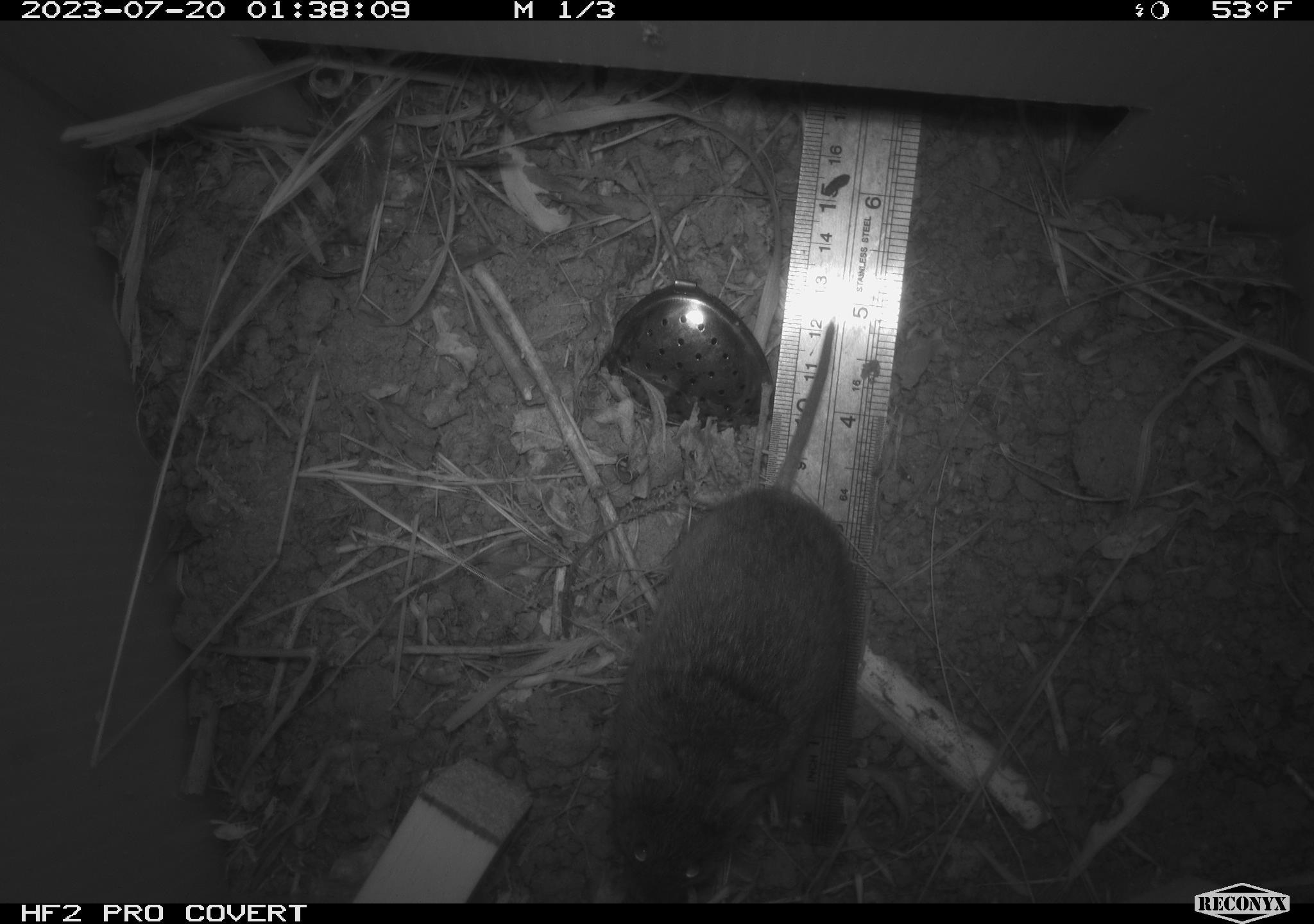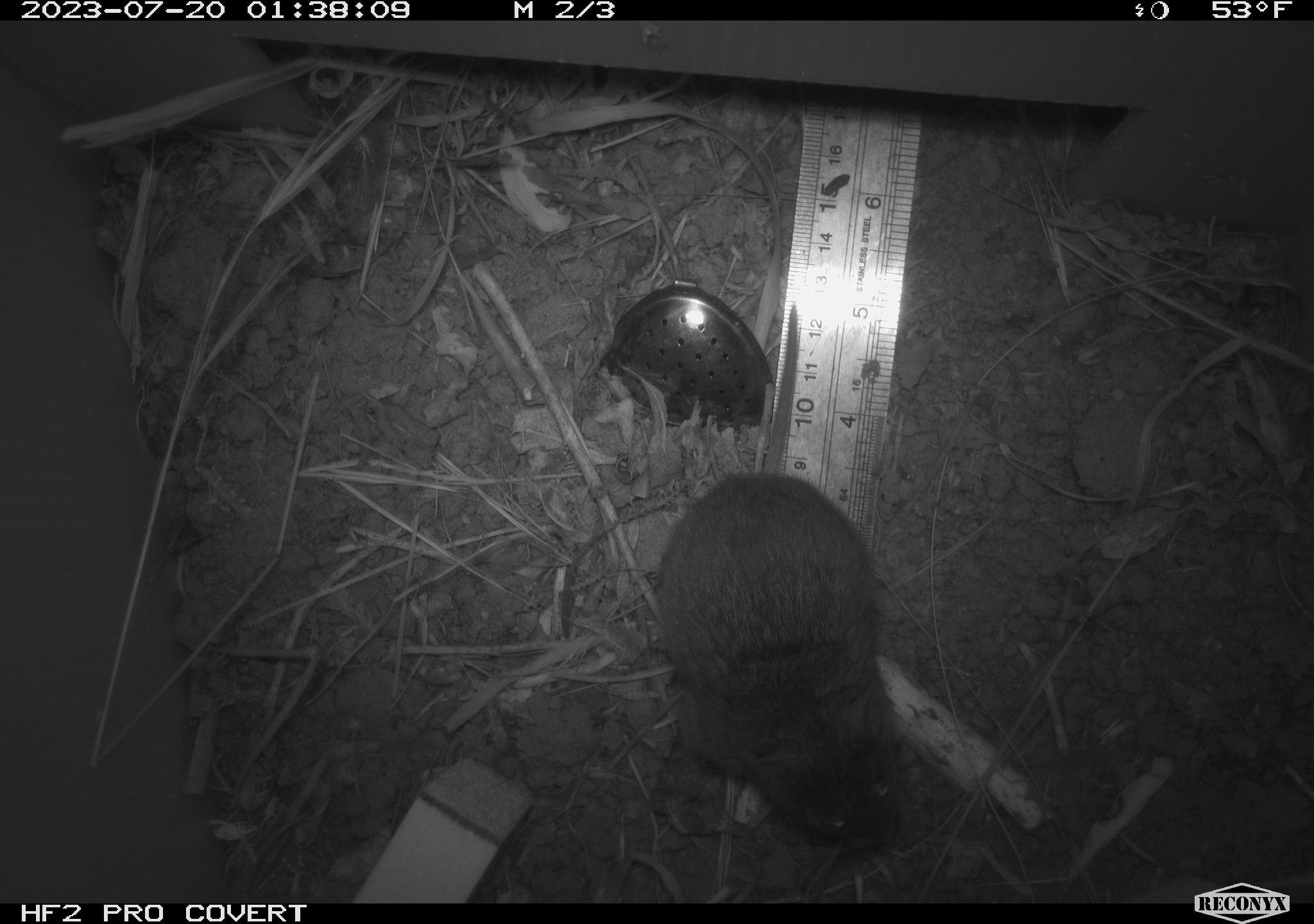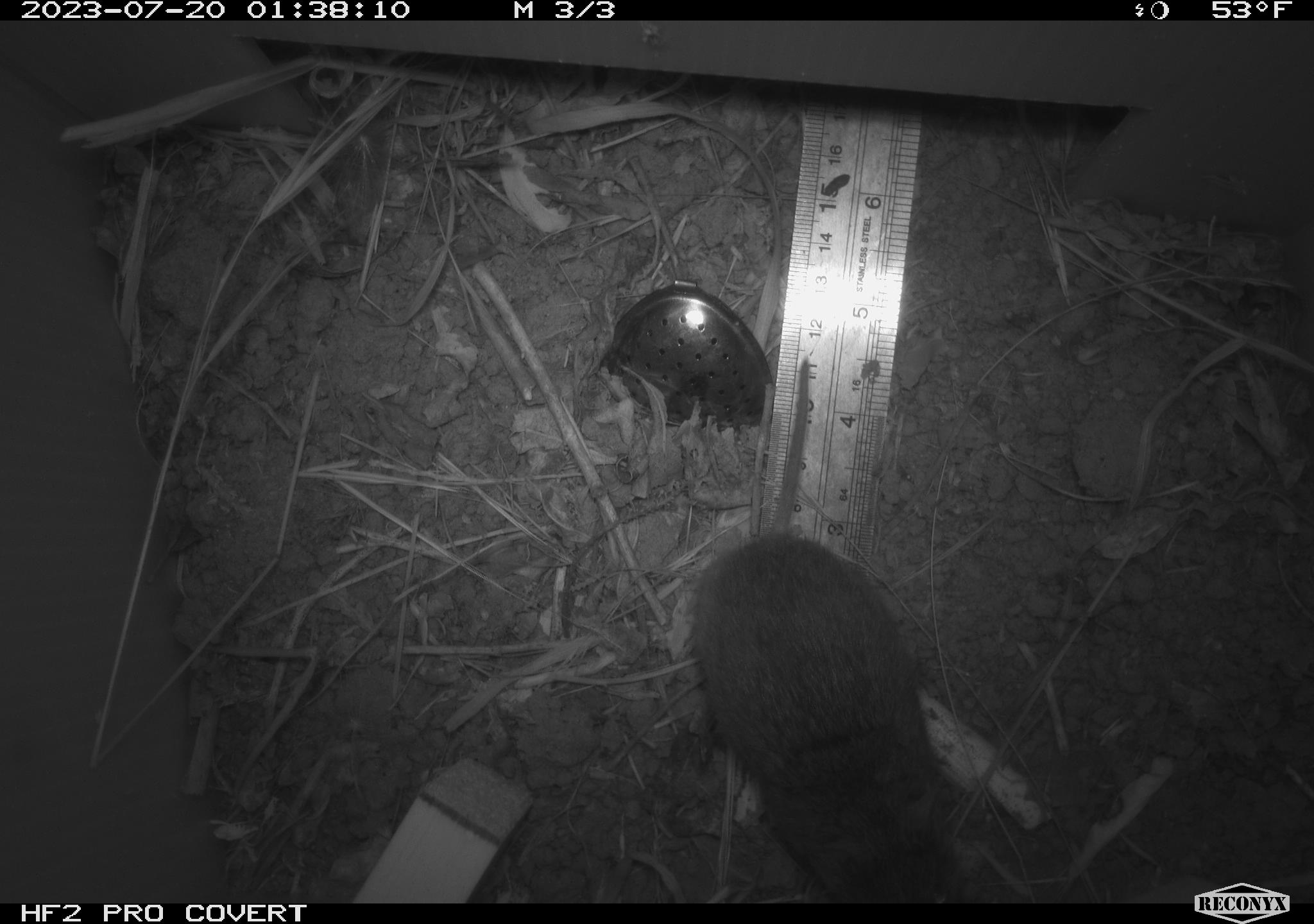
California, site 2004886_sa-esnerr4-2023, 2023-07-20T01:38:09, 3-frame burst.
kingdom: Animalia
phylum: Chordata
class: Mammalia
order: Rodentia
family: Cricetidae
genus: Microtus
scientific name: Microtus californicus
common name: california vole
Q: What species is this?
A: California vole (Microtus californicus).